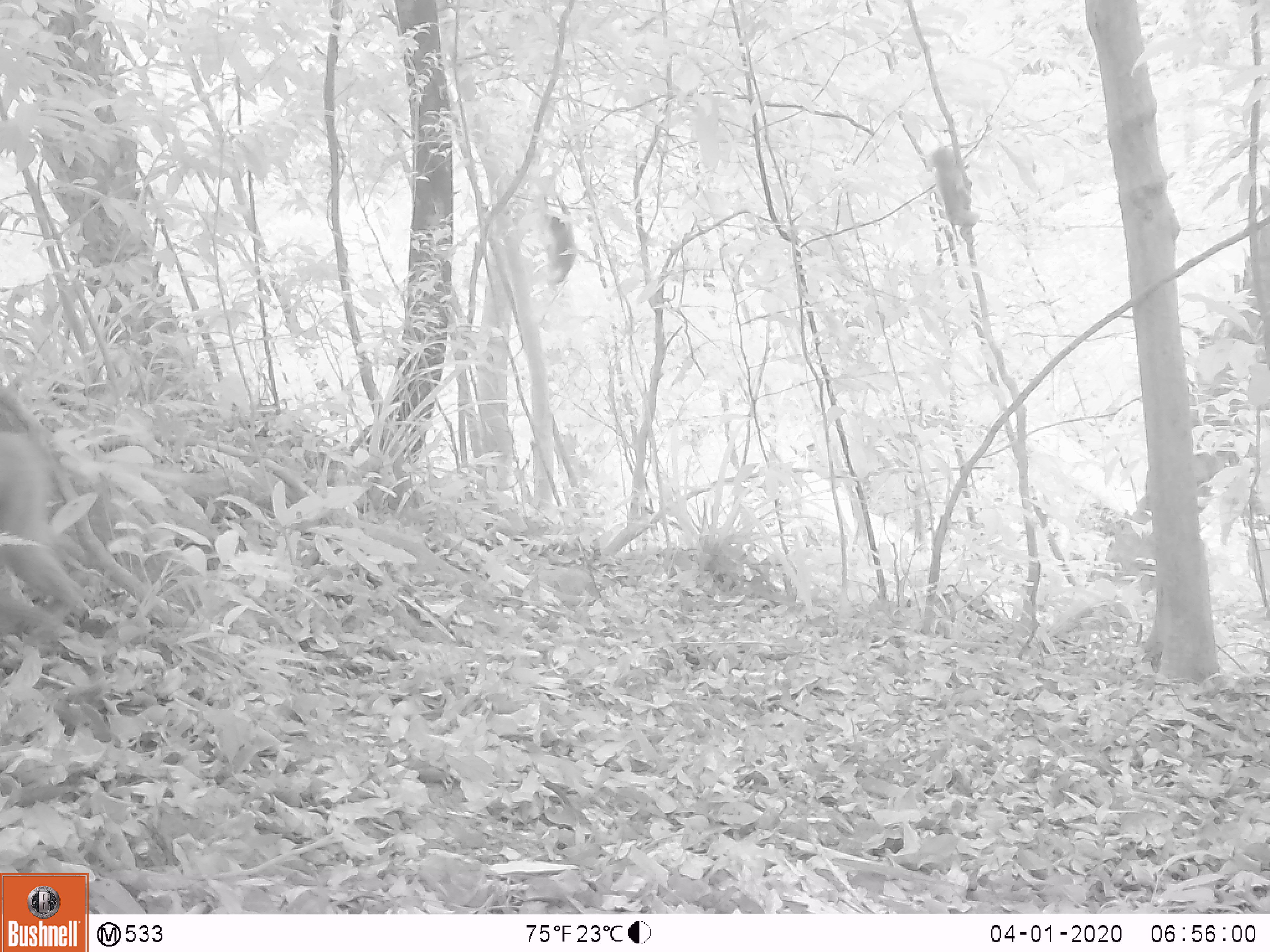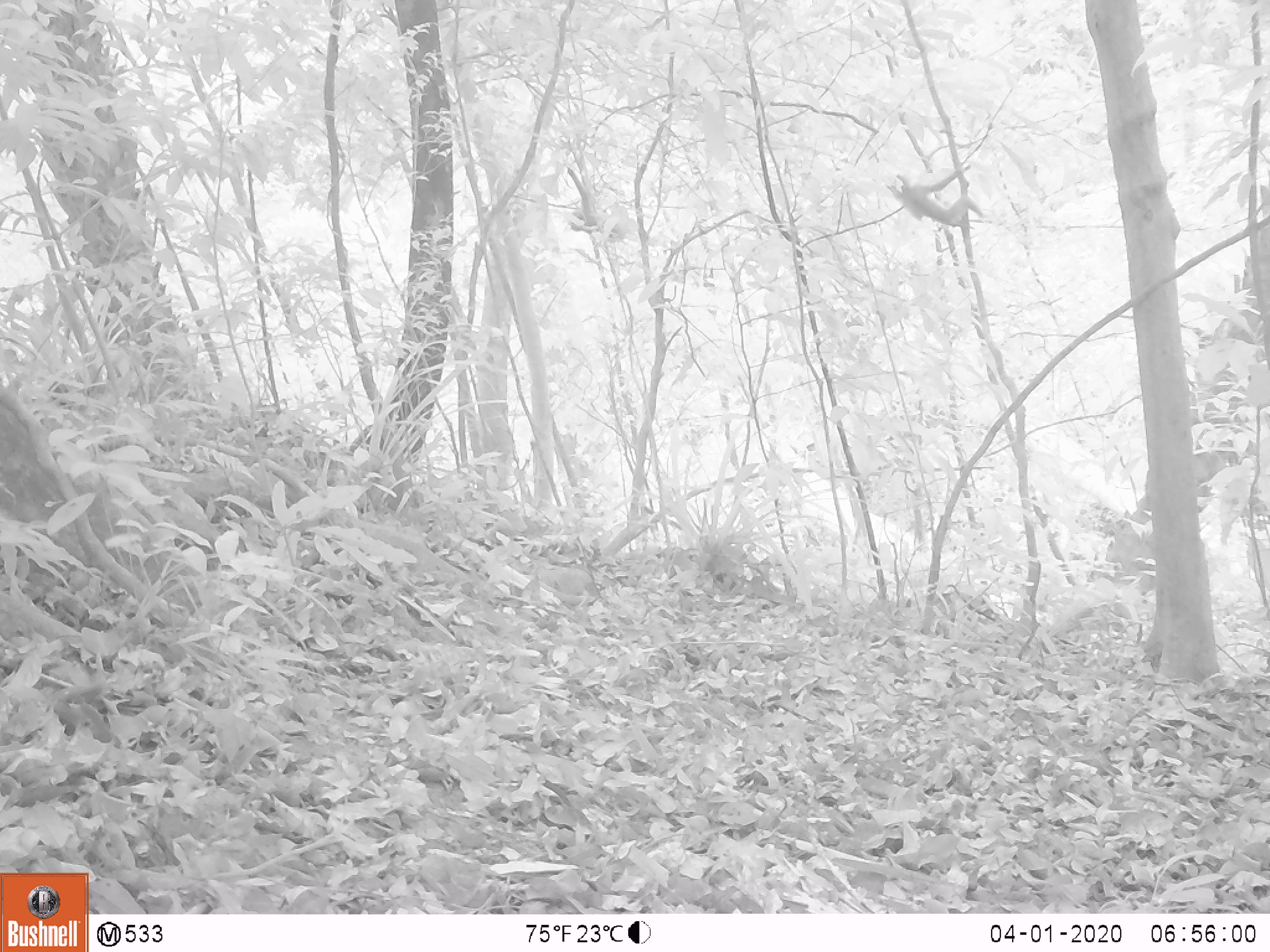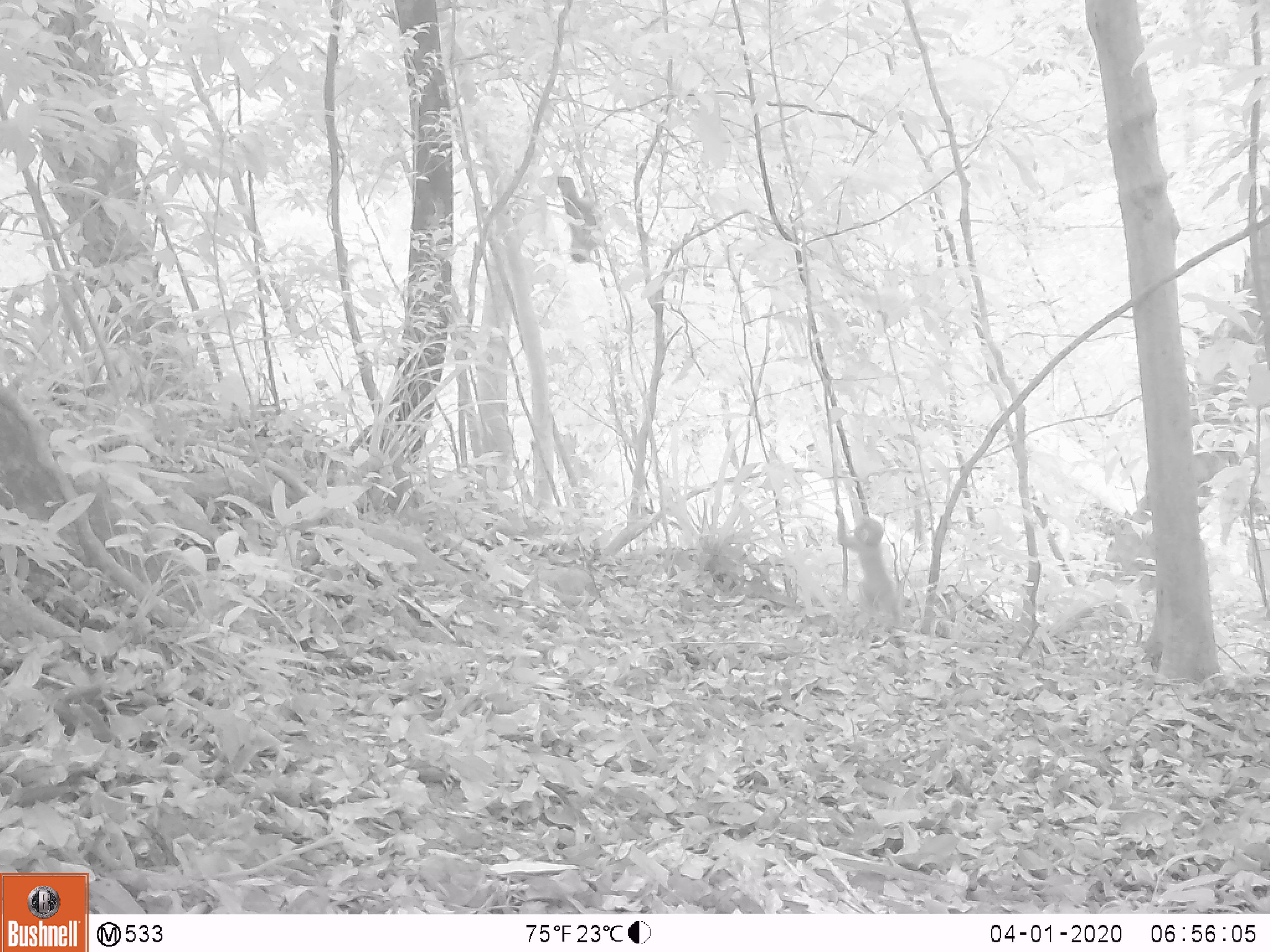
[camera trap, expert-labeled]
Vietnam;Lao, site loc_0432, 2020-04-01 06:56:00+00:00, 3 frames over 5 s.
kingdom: Animalia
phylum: Chordata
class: Mammalia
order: Primates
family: Cercopithecidae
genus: Macaca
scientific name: Macaca nemestrina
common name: pig-tailed macaque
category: pig tailed macaque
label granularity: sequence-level